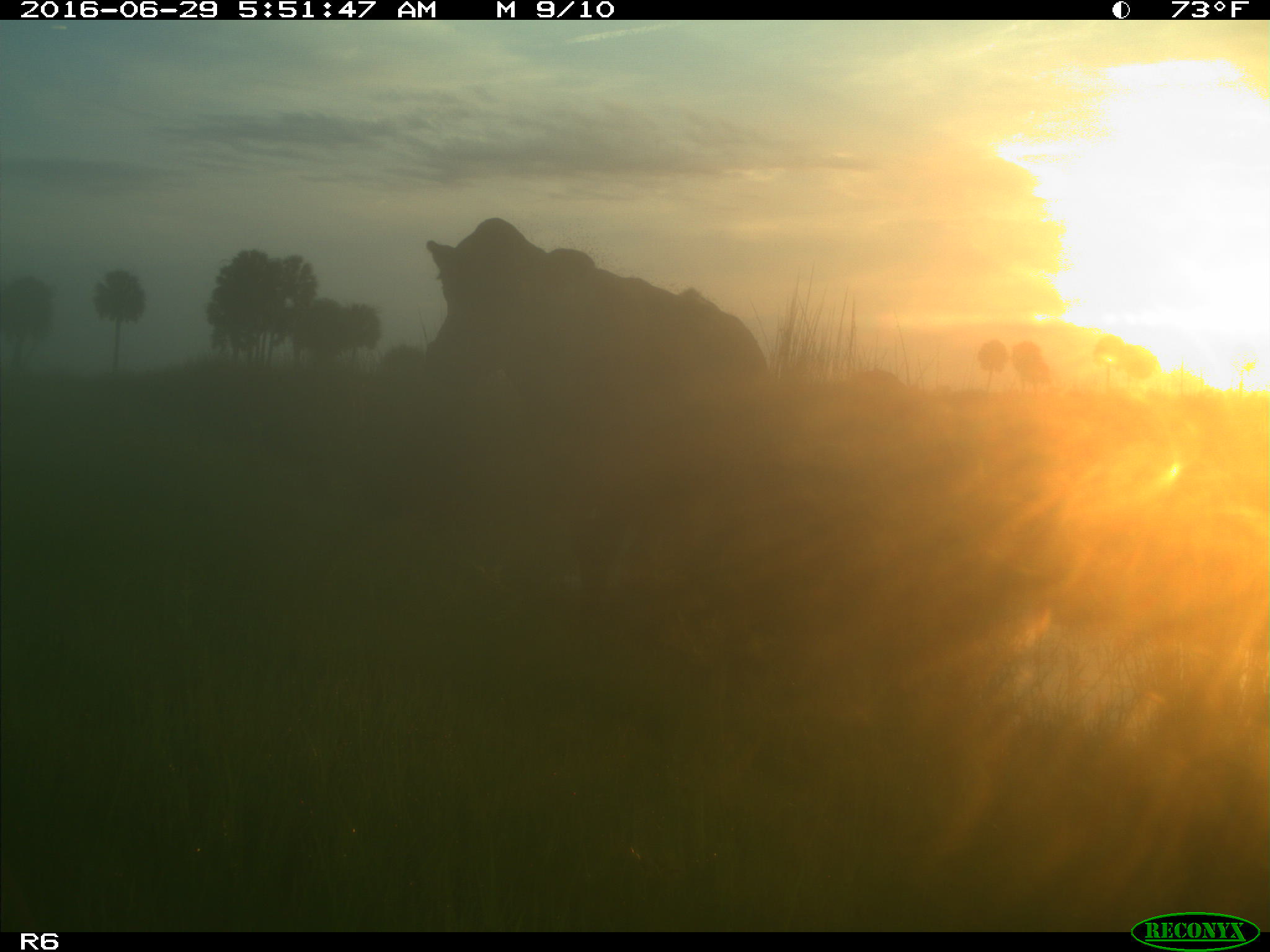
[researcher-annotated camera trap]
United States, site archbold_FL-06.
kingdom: Animalia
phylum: Chordata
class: Mammalia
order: Artiodactyla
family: Bovidae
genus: Bos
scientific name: Bos taurus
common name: domestic cow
Bos taurus (domestic cow).